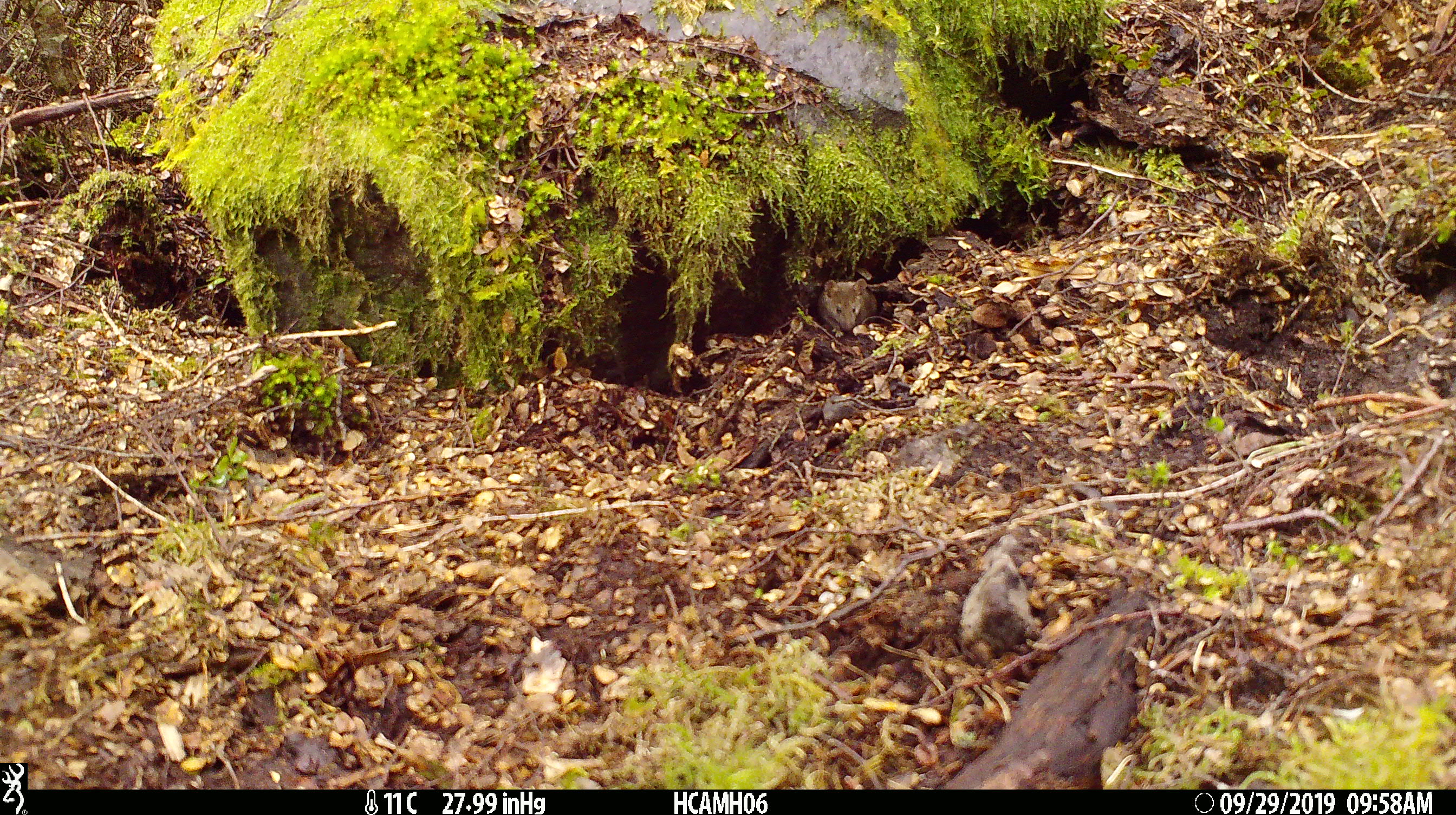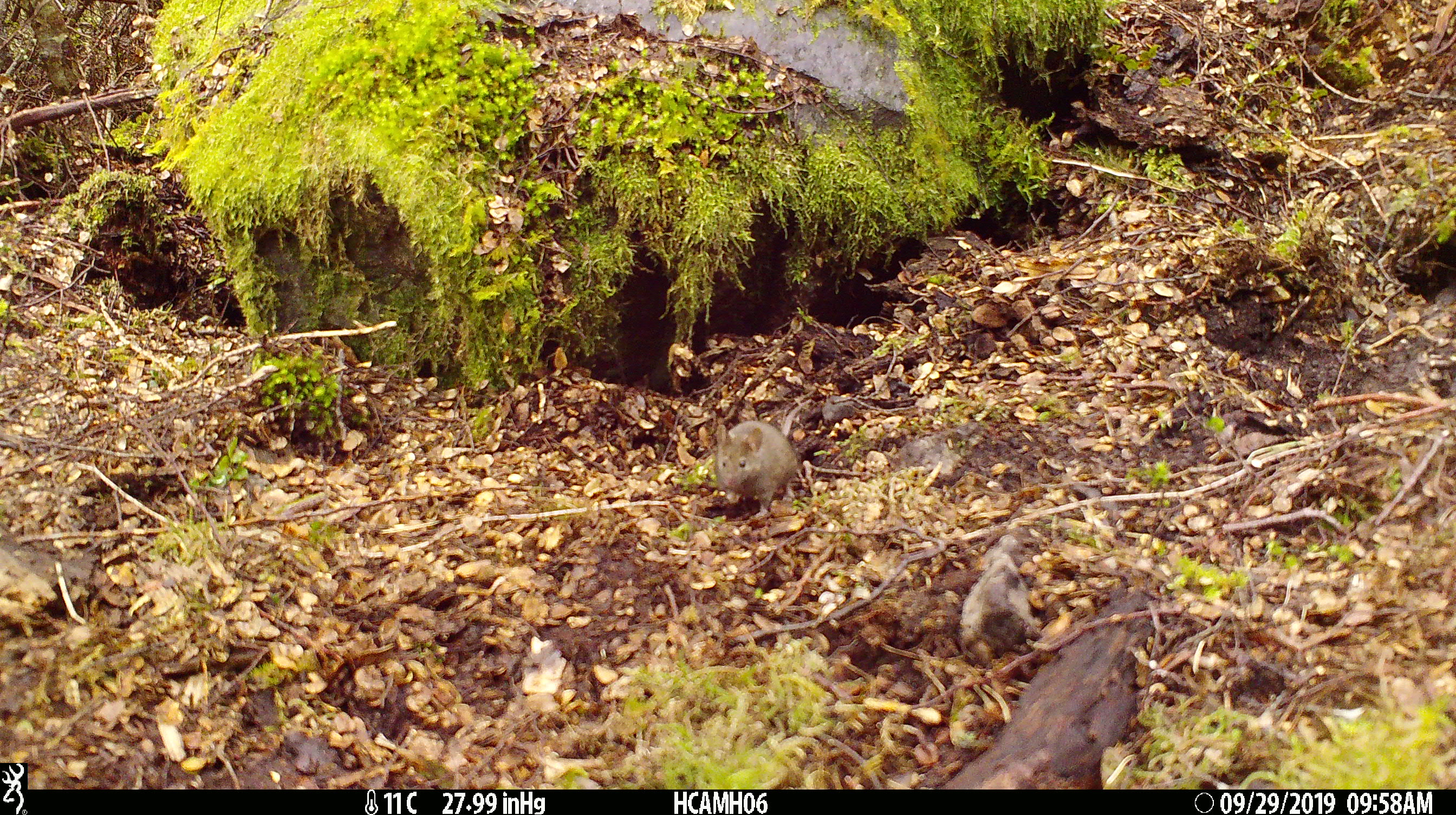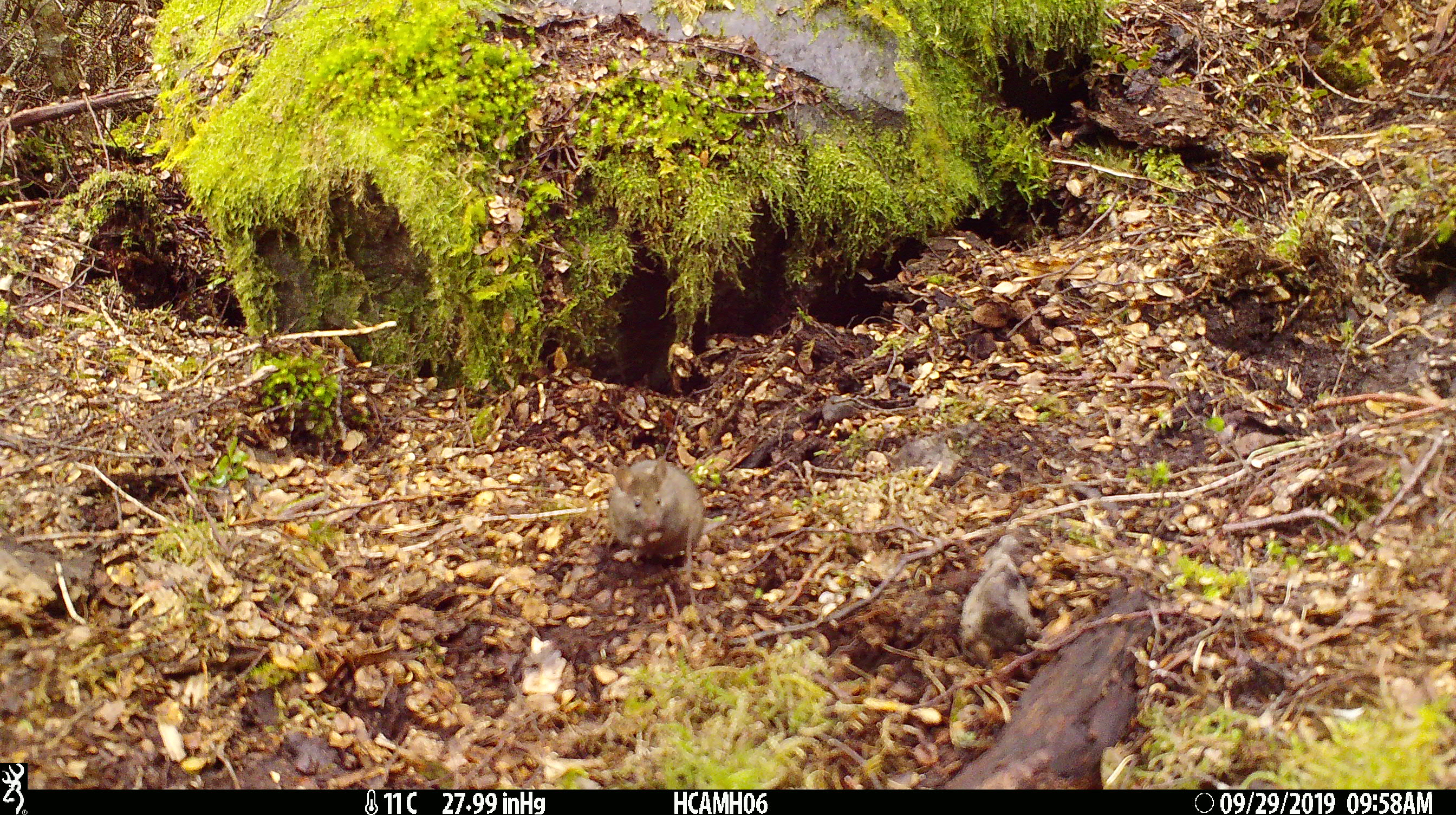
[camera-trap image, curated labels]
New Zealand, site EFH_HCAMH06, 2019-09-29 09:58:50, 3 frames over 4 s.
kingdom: Animalia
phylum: Chordata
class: Mammalia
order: Rodentia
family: Muridae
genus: Mus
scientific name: Mus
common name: mouse